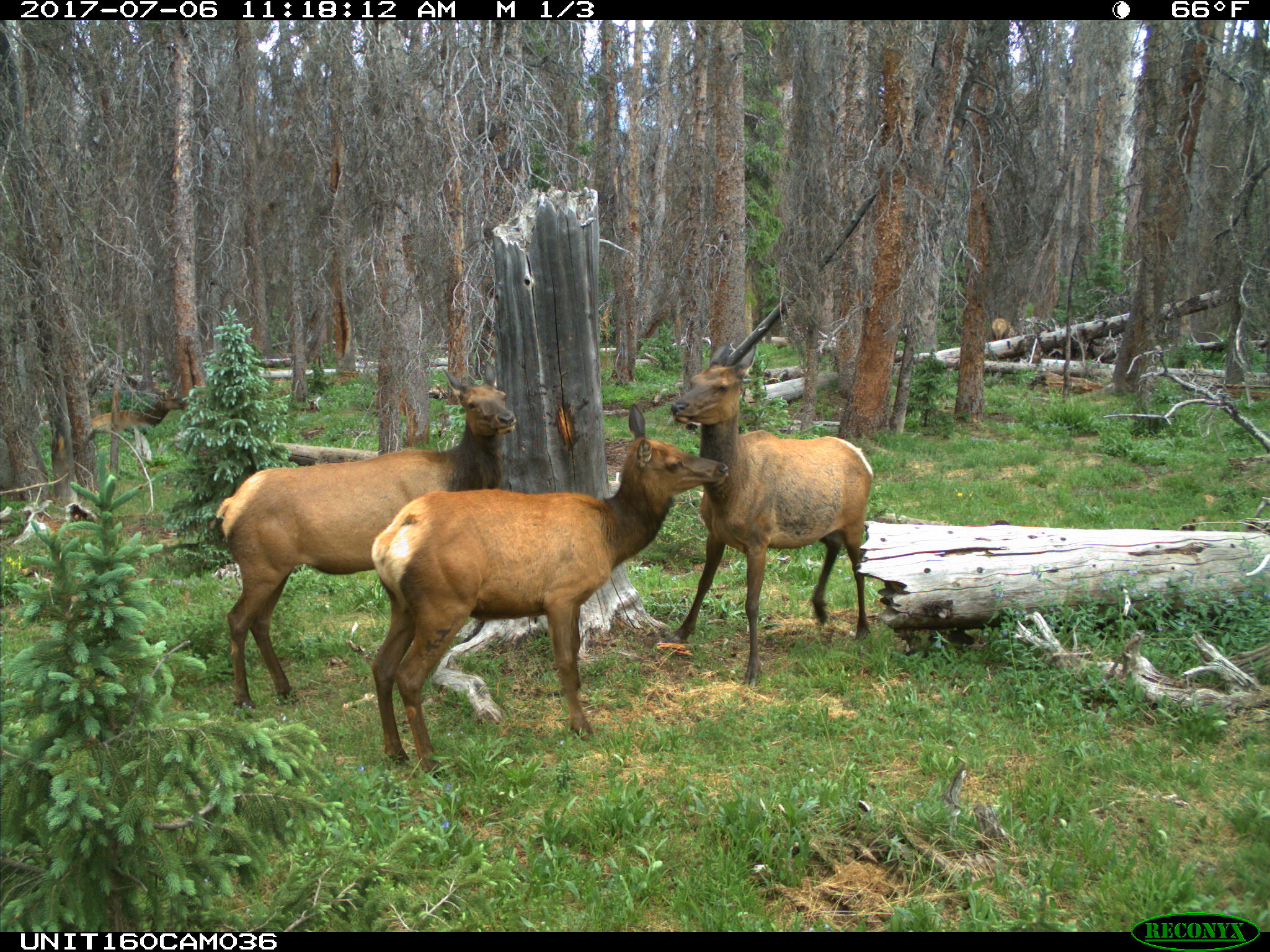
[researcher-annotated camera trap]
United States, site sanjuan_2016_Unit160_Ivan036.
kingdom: Animalia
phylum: Chordata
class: Mammalia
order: Artiodactyla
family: Cervidae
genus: Cervus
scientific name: Cervus elaphus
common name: red deer